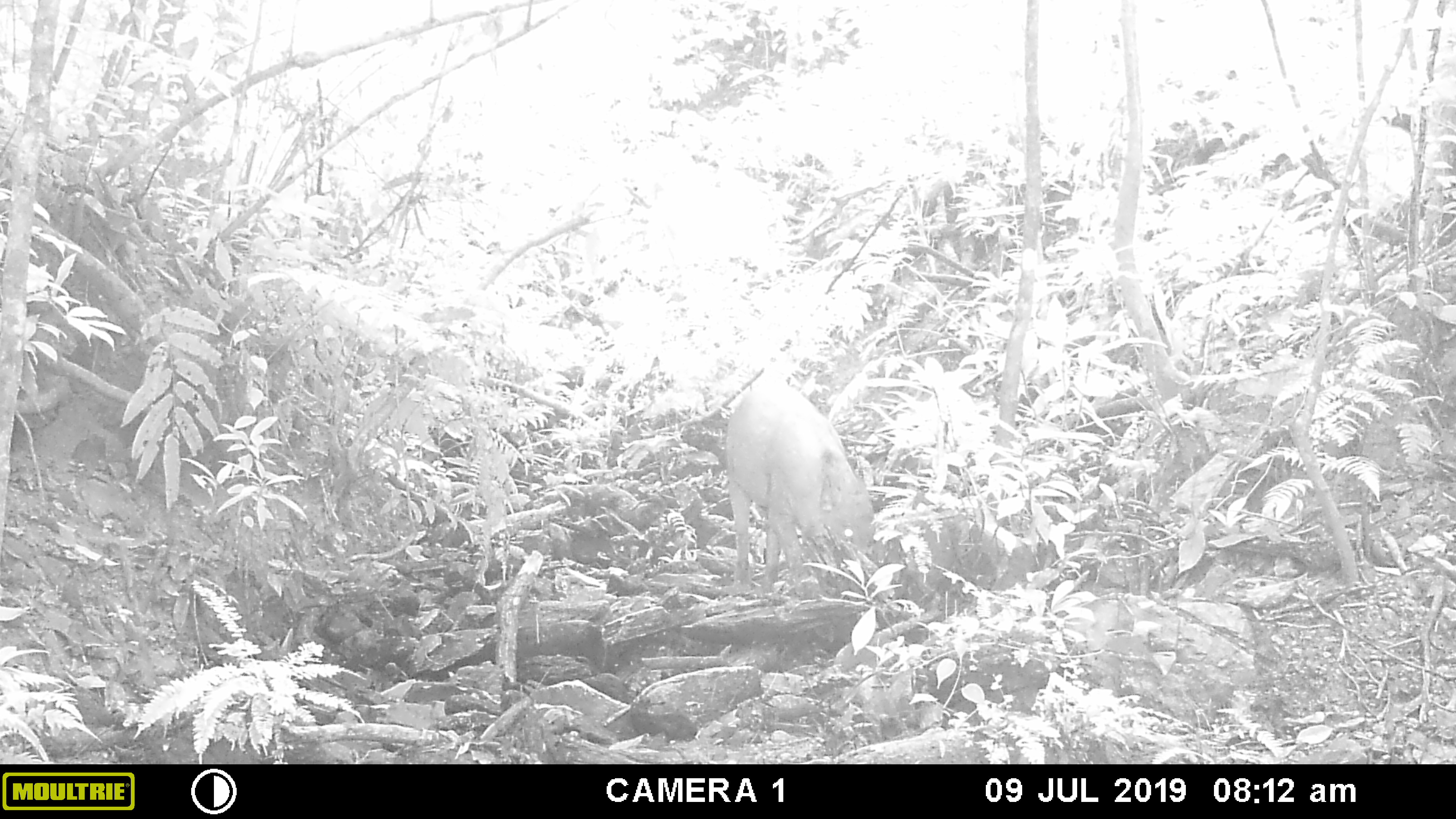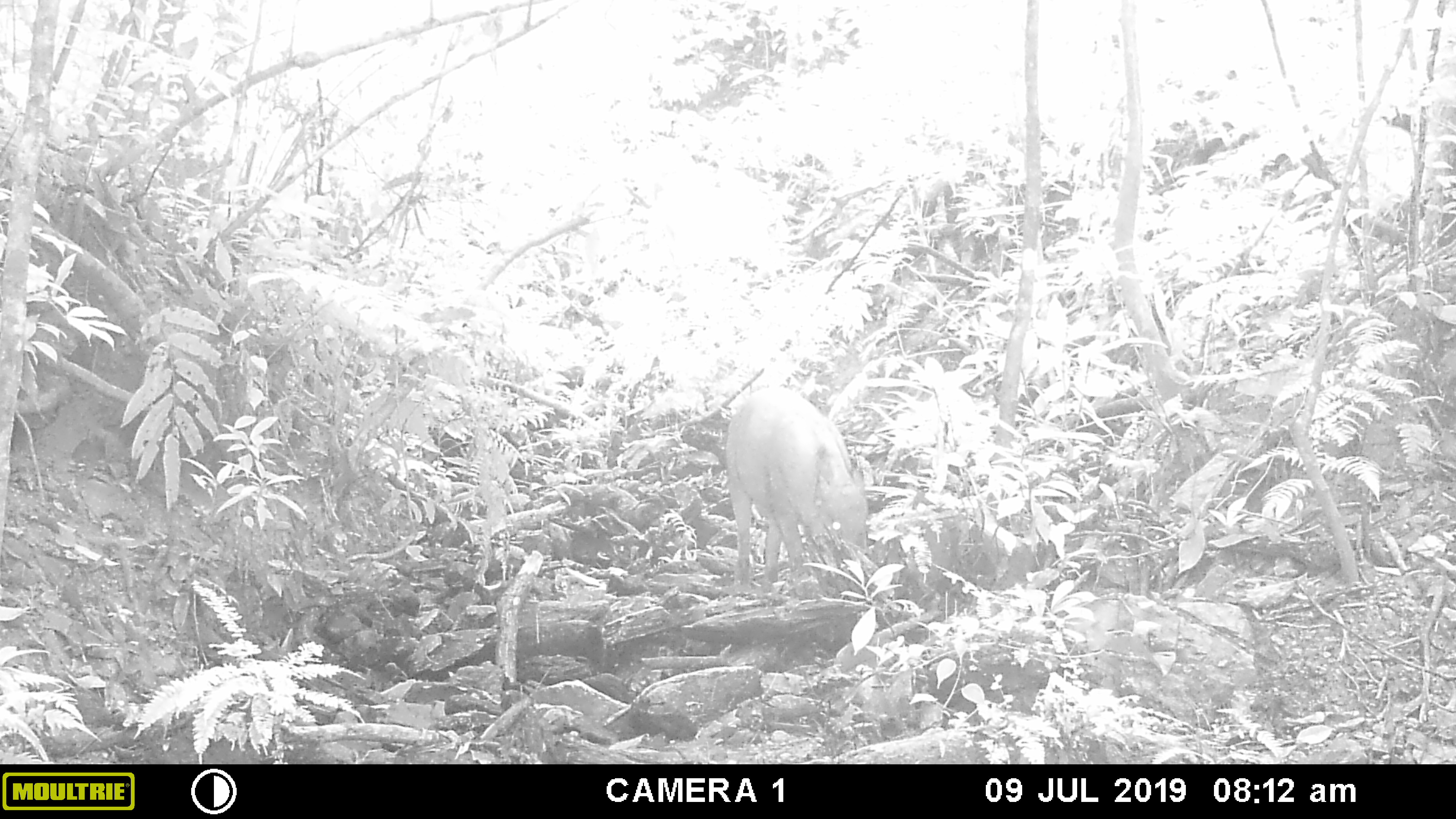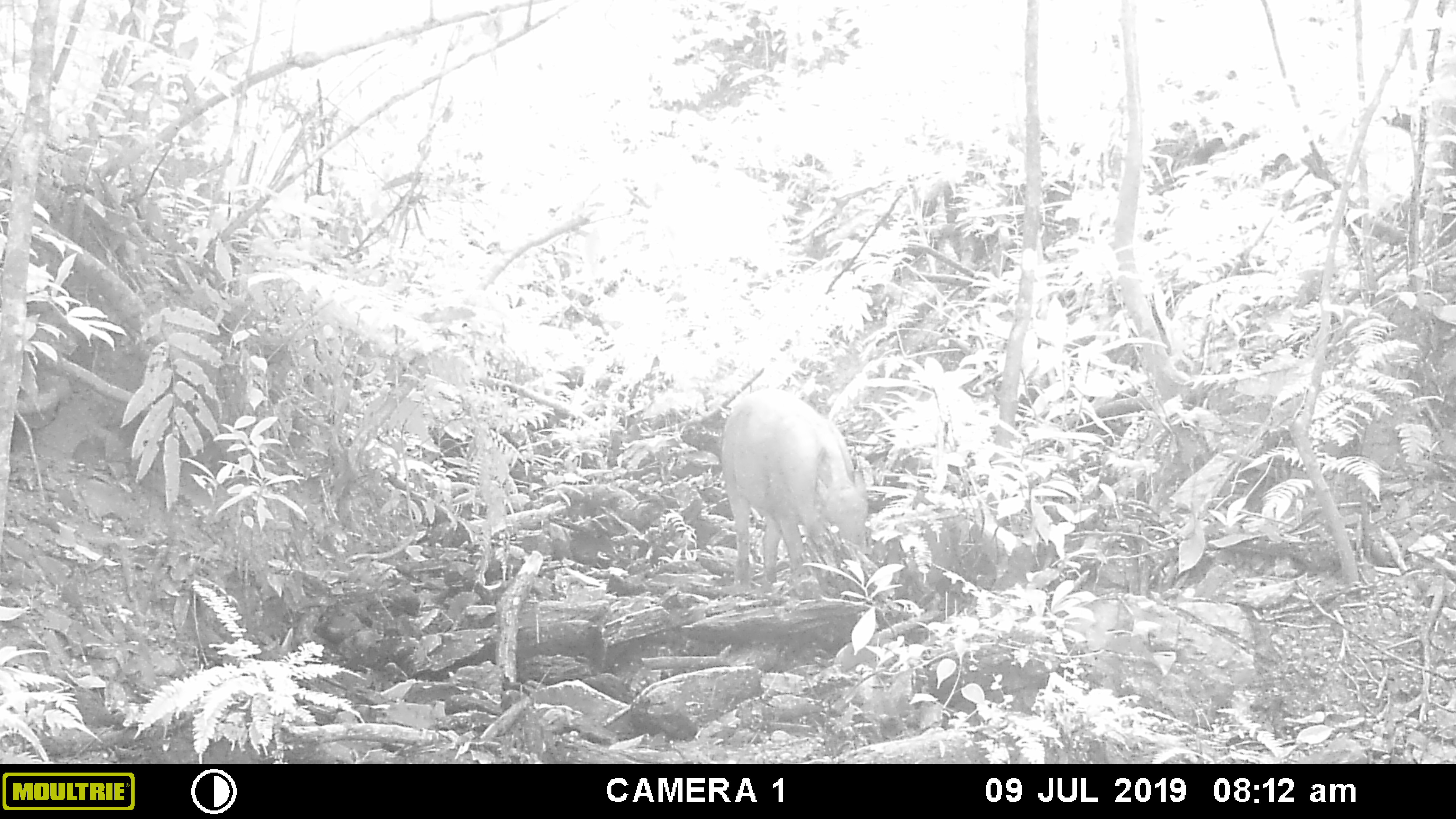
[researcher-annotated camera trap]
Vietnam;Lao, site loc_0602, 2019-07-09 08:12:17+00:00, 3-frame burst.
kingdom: Animalia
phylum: Chordata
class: Mammalia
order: Artiodactyla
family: Suidae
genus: Sus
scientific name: Sus scrofa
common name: eurasian wild pig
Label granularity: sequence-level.